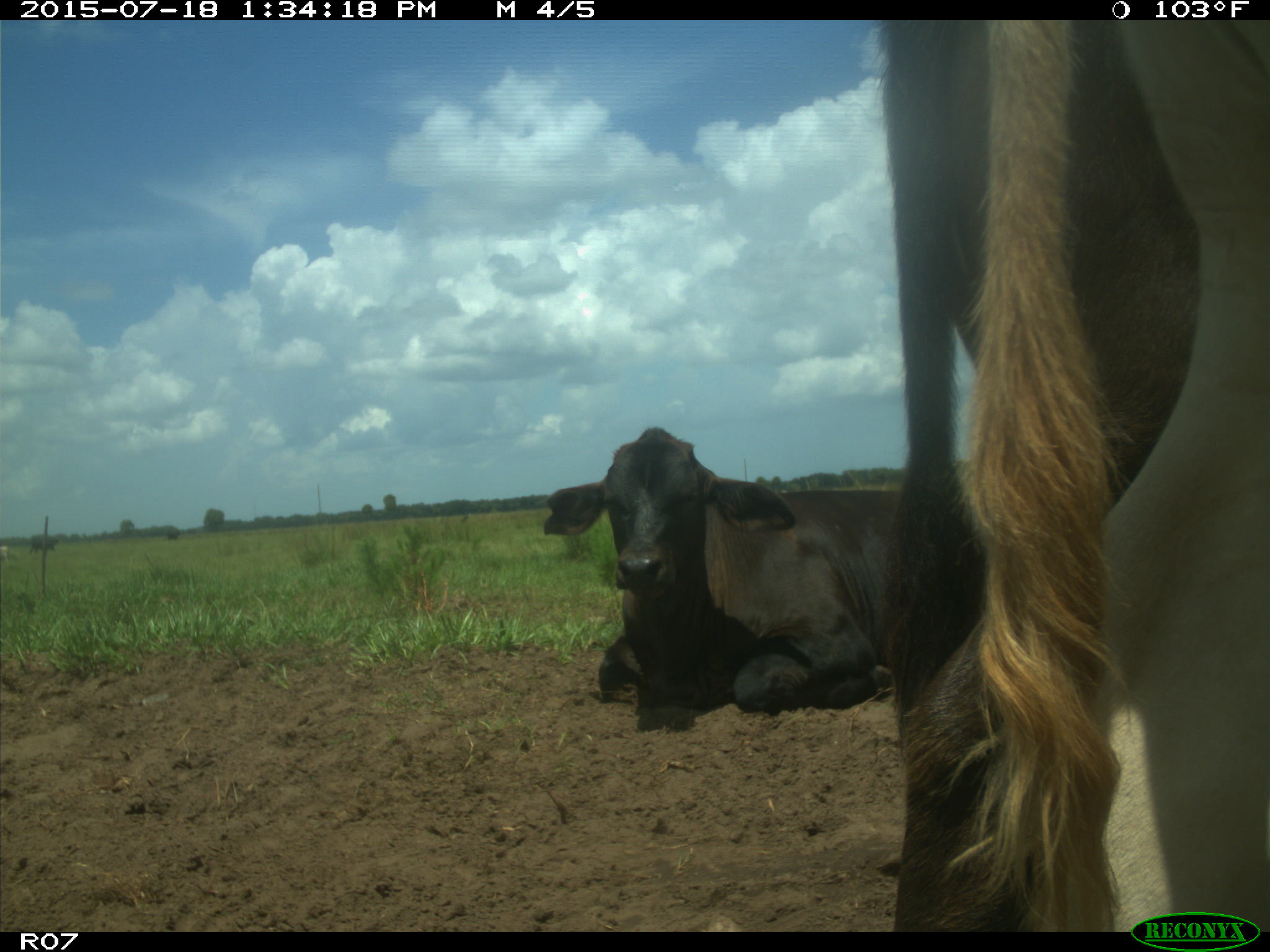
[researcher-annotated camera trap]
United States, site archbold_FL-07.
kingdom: Animalia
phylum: Chordata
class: Mammalia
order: Artiodactyla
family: Bovidae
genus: Bos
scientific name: Bos taurus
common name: domestic cow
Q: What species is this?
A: Bos taurus (domestic cow).